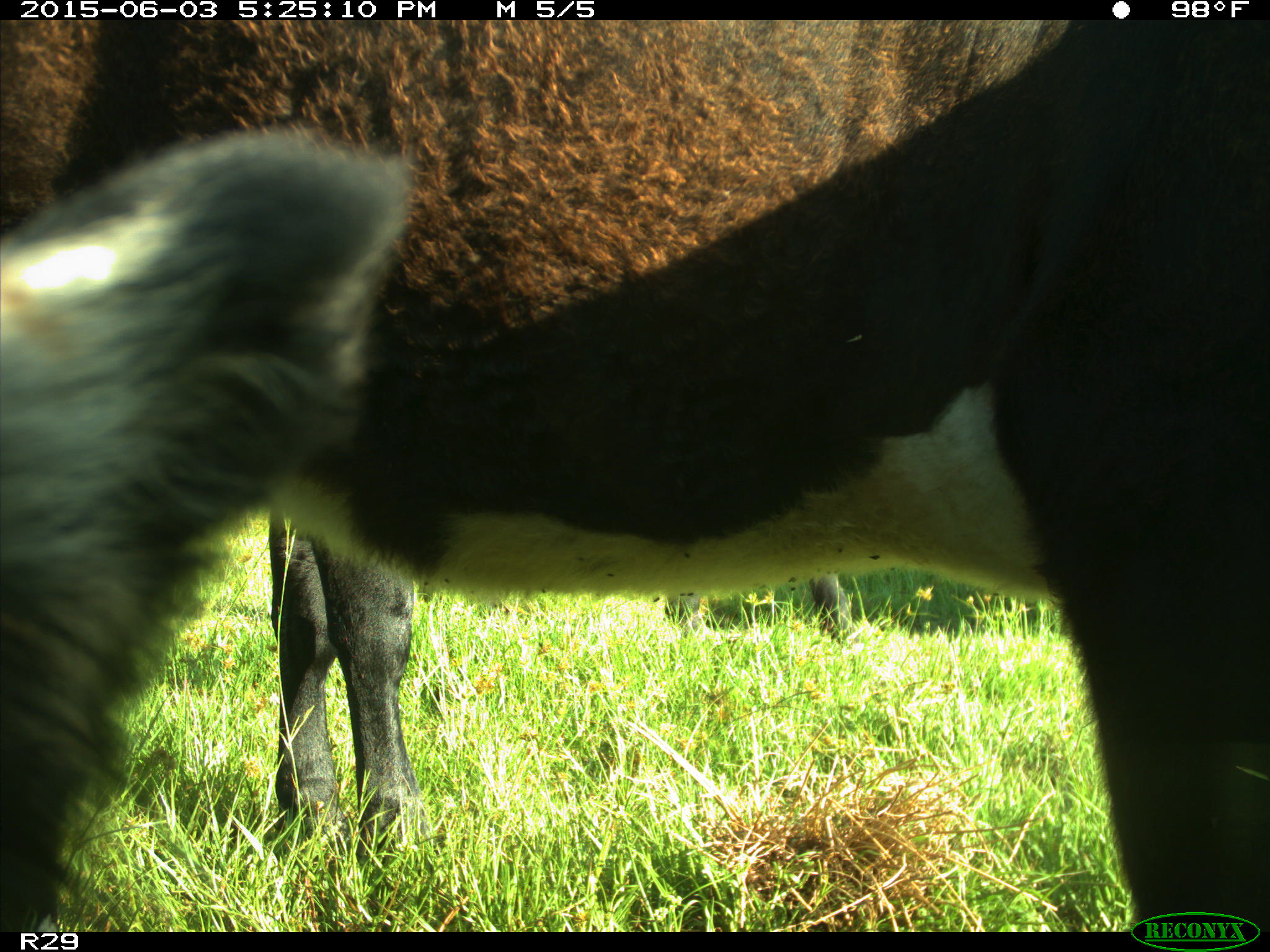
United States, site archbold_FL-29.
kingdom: Animalia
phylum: Chordata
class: Mammalia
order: Artiodactyla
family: Bovidae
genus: Bos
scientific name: Bos taurus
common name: domestic cow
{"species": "Bos taurus (domestic cow)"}